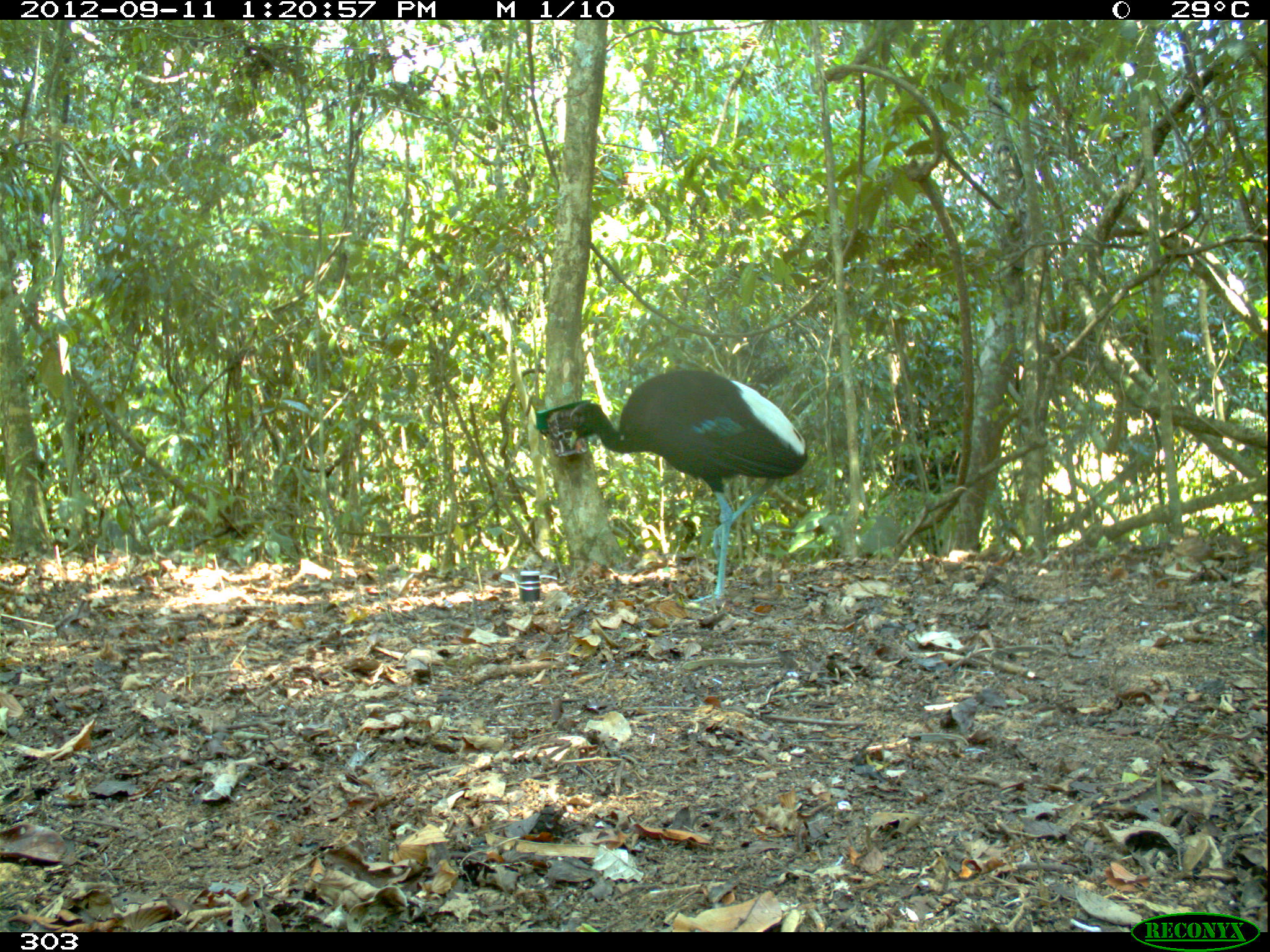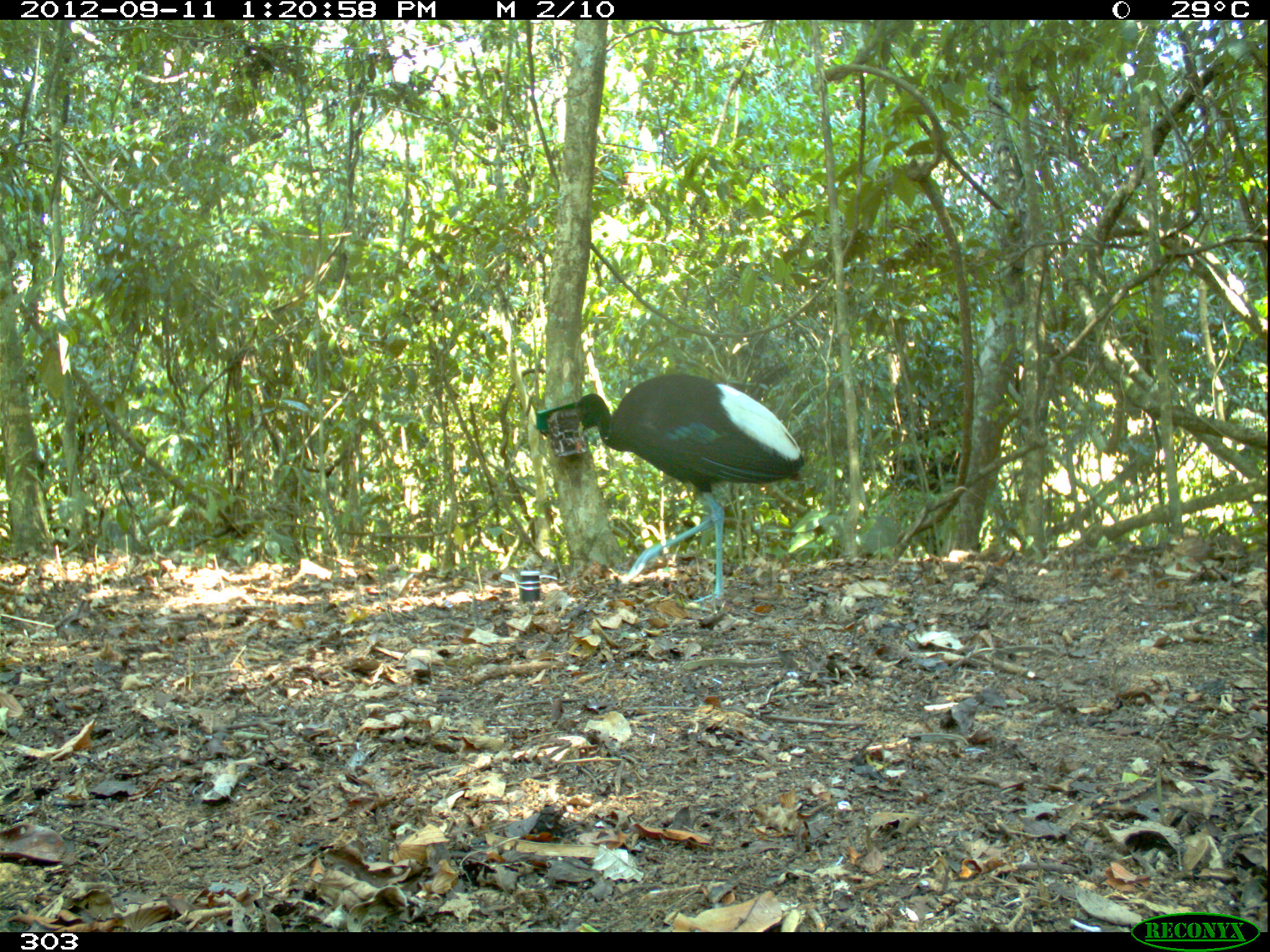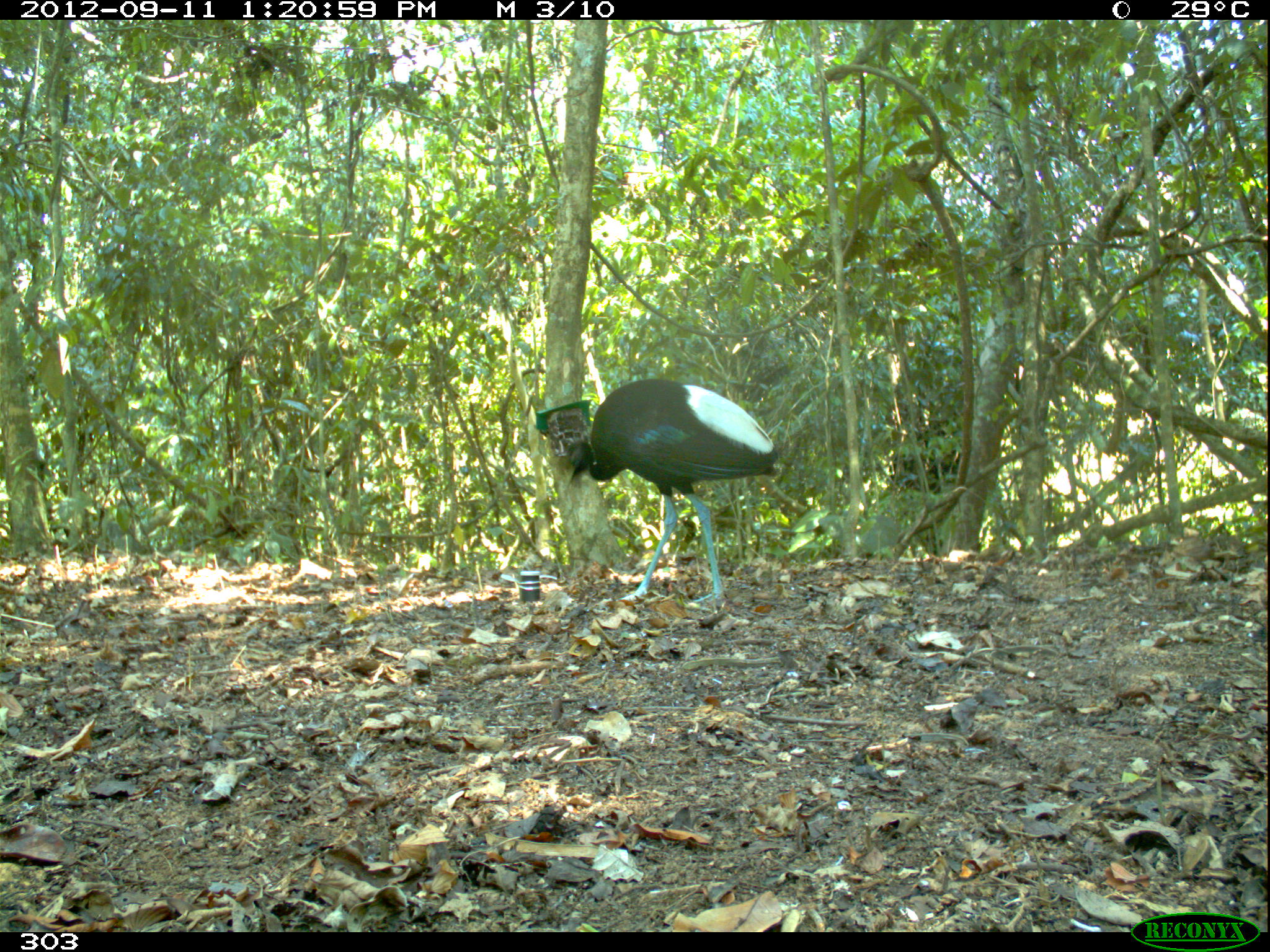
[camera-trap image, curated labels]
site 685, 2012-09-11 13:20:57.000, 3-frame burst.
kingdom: Animalia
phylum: Chordata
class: Aves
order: Gruiformes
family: Psophiidae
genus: Psophia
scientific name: Psophia leucoptera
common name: pale-winged trumpeter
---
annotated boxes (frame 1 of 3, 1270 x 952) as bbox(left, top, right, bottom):
psophia leucoptera: bbox(567, 366, 808, 605)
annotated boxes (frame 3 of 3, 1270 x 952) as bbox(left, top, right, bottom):
psophia leucoptera: bbox(560, 375, 781, 608)